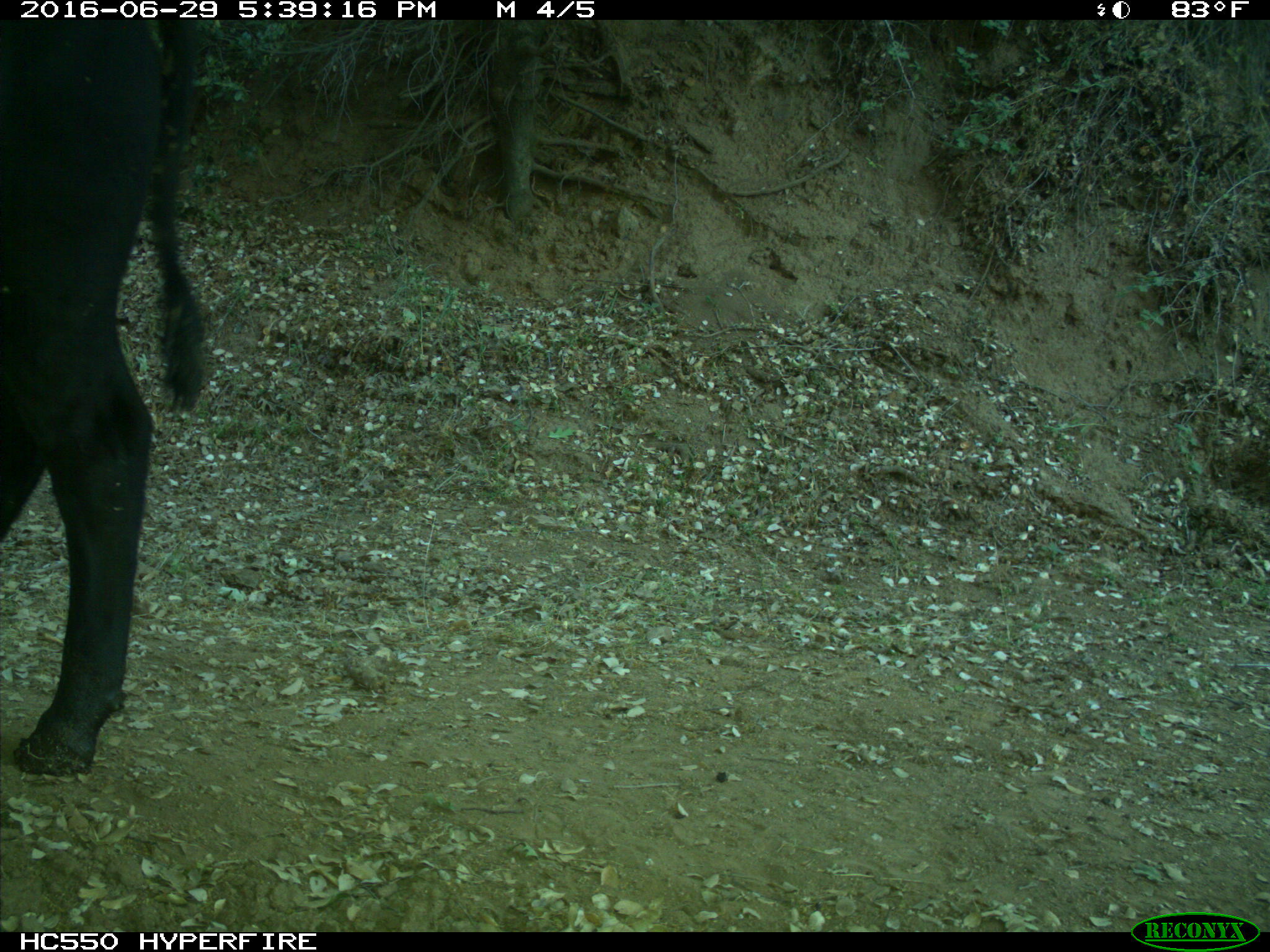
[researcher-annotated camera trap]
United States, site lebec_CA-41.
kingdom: Animalia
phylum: Chordata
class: Mammalia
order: Artiodactyla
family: Bovidae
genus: Bos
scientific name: Bos taurus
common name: domestic cow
Bos taurus (domestic cow).